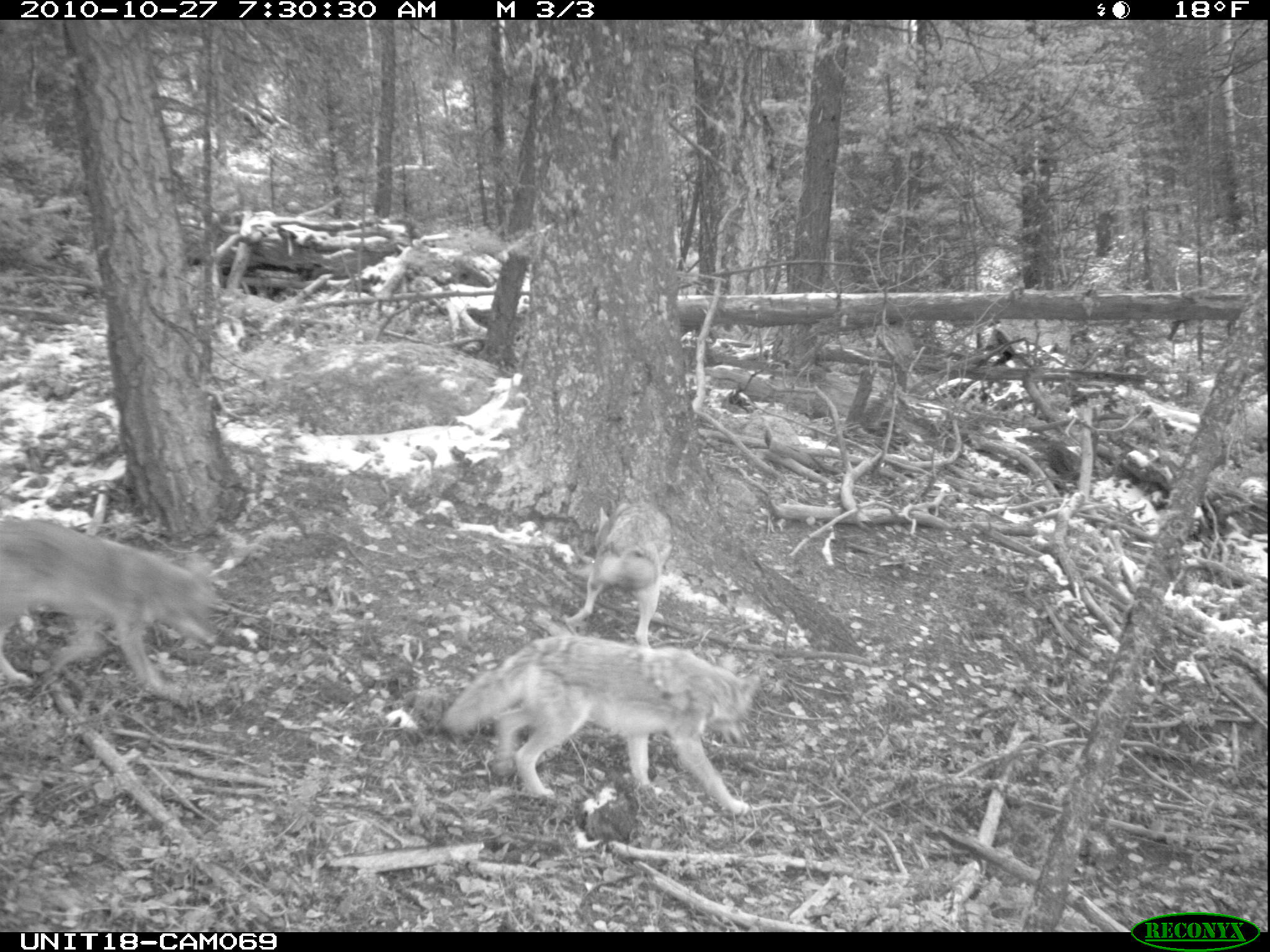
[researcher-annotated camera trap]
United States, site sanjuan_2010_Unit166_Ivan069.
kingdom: Animalia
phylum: Chordata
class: Mammalia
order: Carnivora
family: Canidae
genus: Canis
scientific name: Canis latrans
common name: coyote